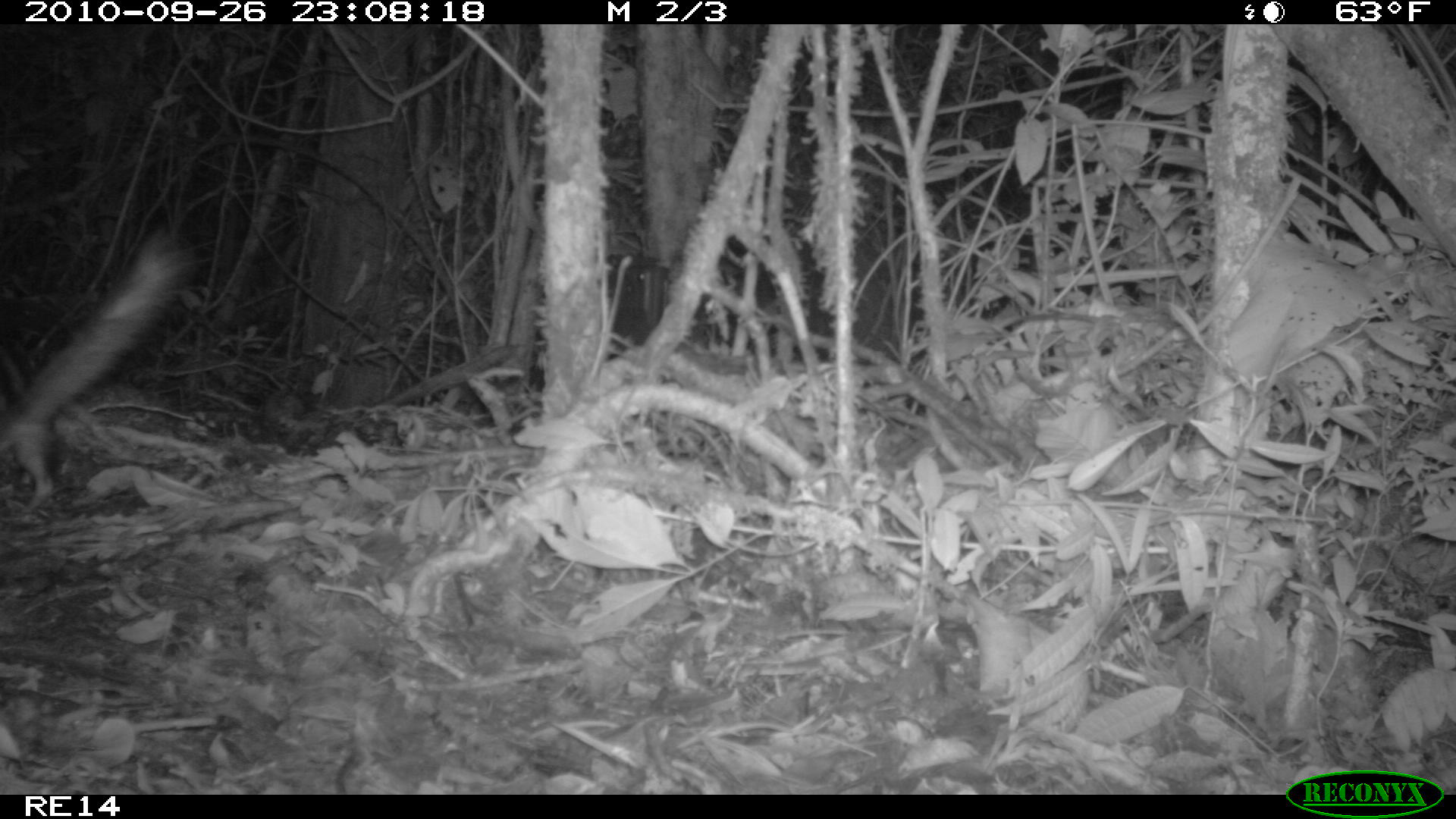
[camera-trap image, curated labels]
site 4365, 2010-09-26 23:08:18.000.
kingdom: Animalia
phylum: Chordata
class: Mammalia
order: Carnivora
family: Eupleridae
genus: Galidictis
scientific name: Galidictis fasciata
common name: broad-striped vontsira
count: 1